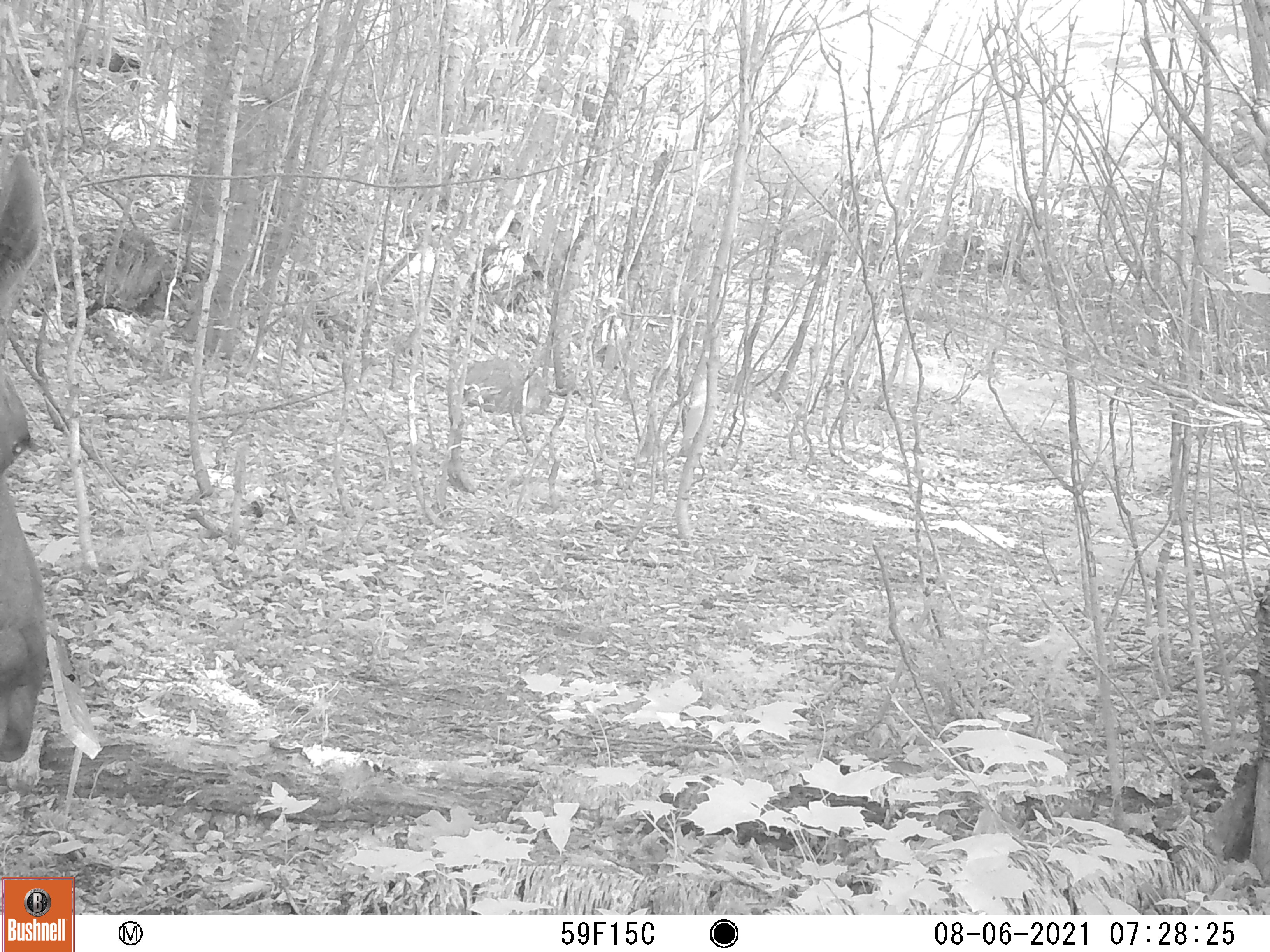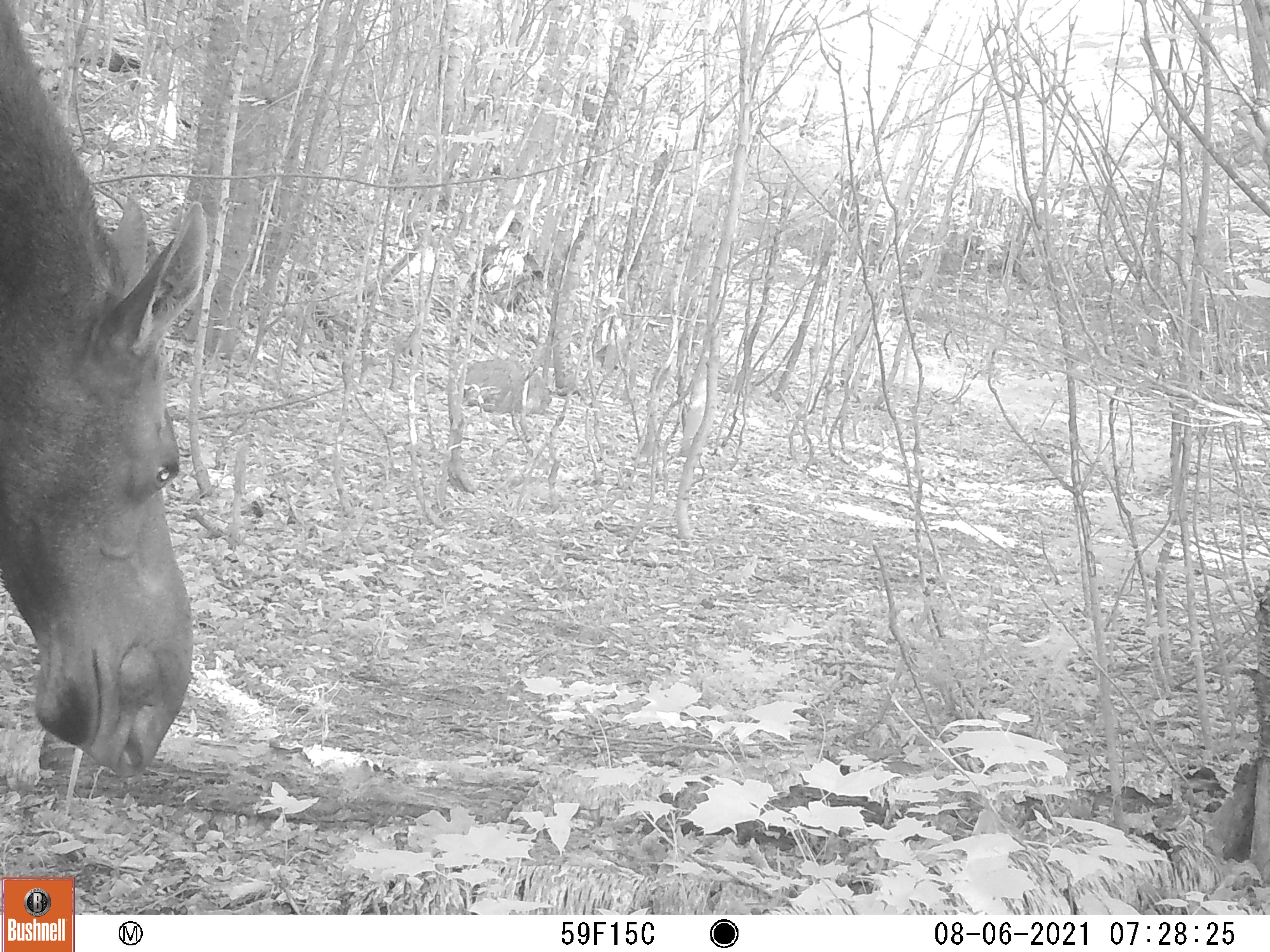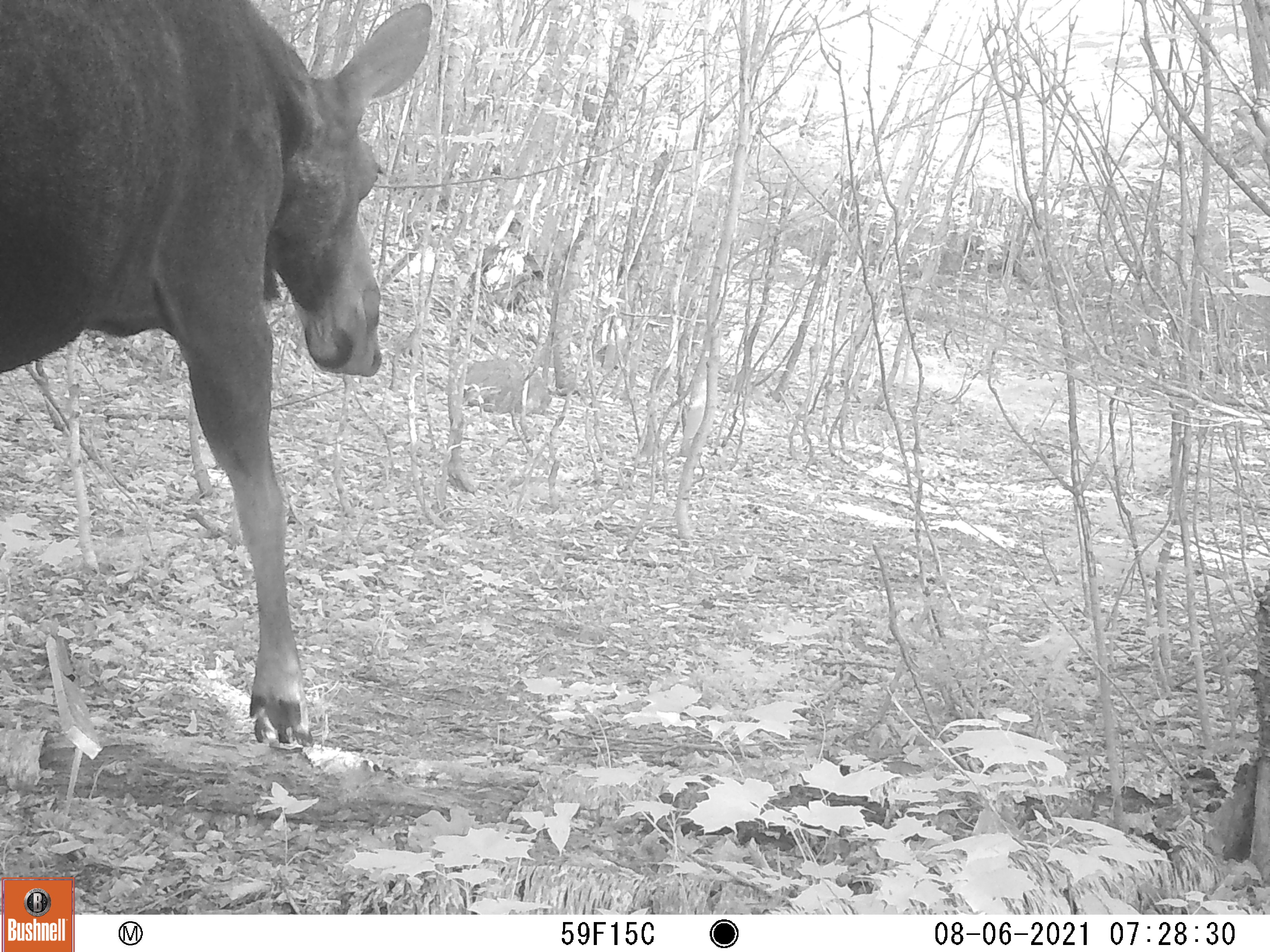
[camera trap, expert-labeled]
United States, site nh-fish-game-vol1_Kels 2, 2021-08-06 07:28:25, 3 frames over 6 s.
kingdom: Animalia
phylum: Chordata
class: Mammalia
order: Artiodactyla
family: Cervidae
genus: Alces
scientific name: Alces alces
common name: moose